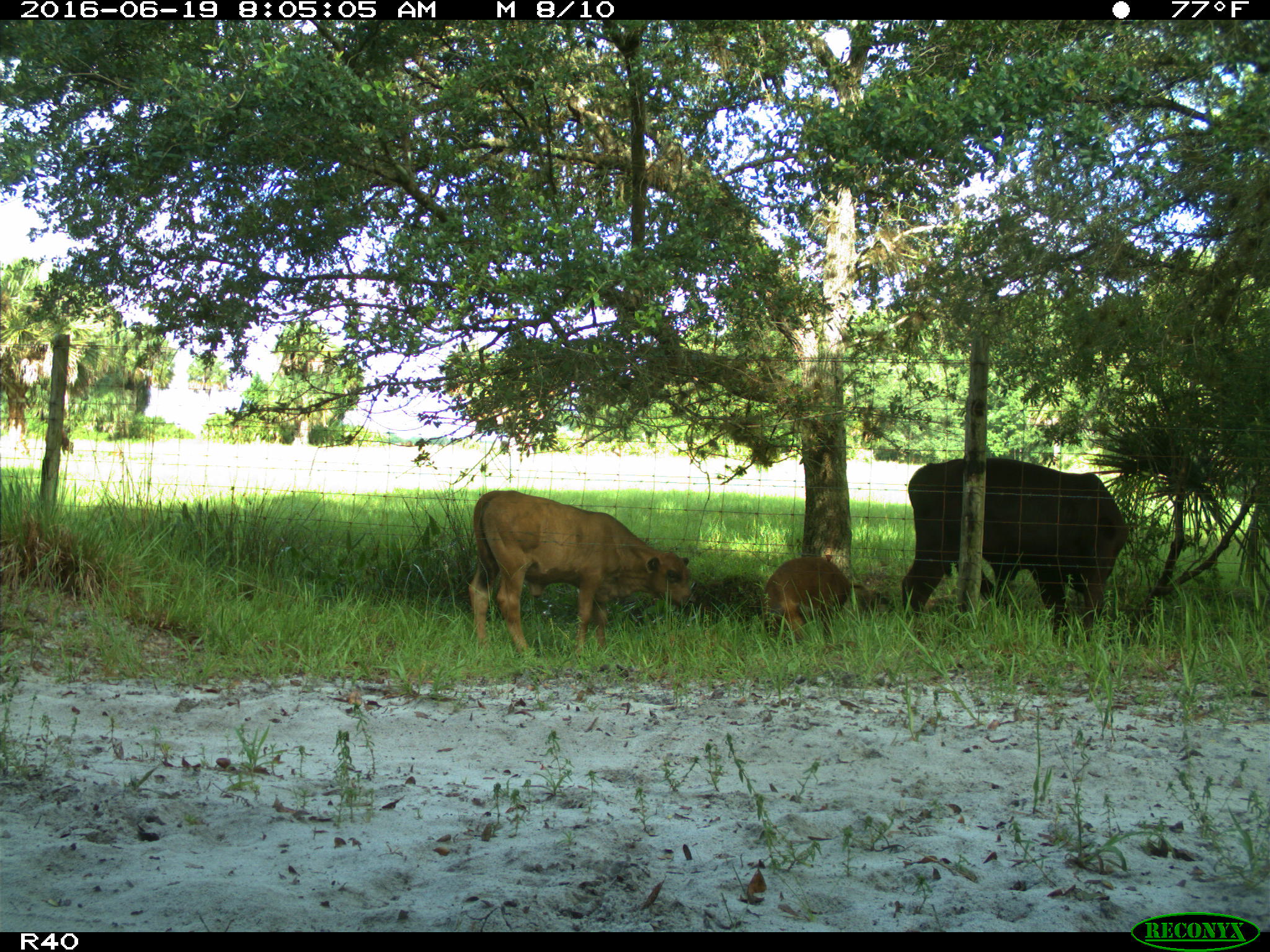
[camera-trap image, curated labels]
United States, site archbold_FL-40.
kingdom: Animalia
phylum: Chordata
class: Mammalia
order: Artiodactyla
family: Suidae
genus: Sus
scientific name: Sus scrofa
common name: wild boar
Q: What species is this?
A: Sus scrofa (wild boar).